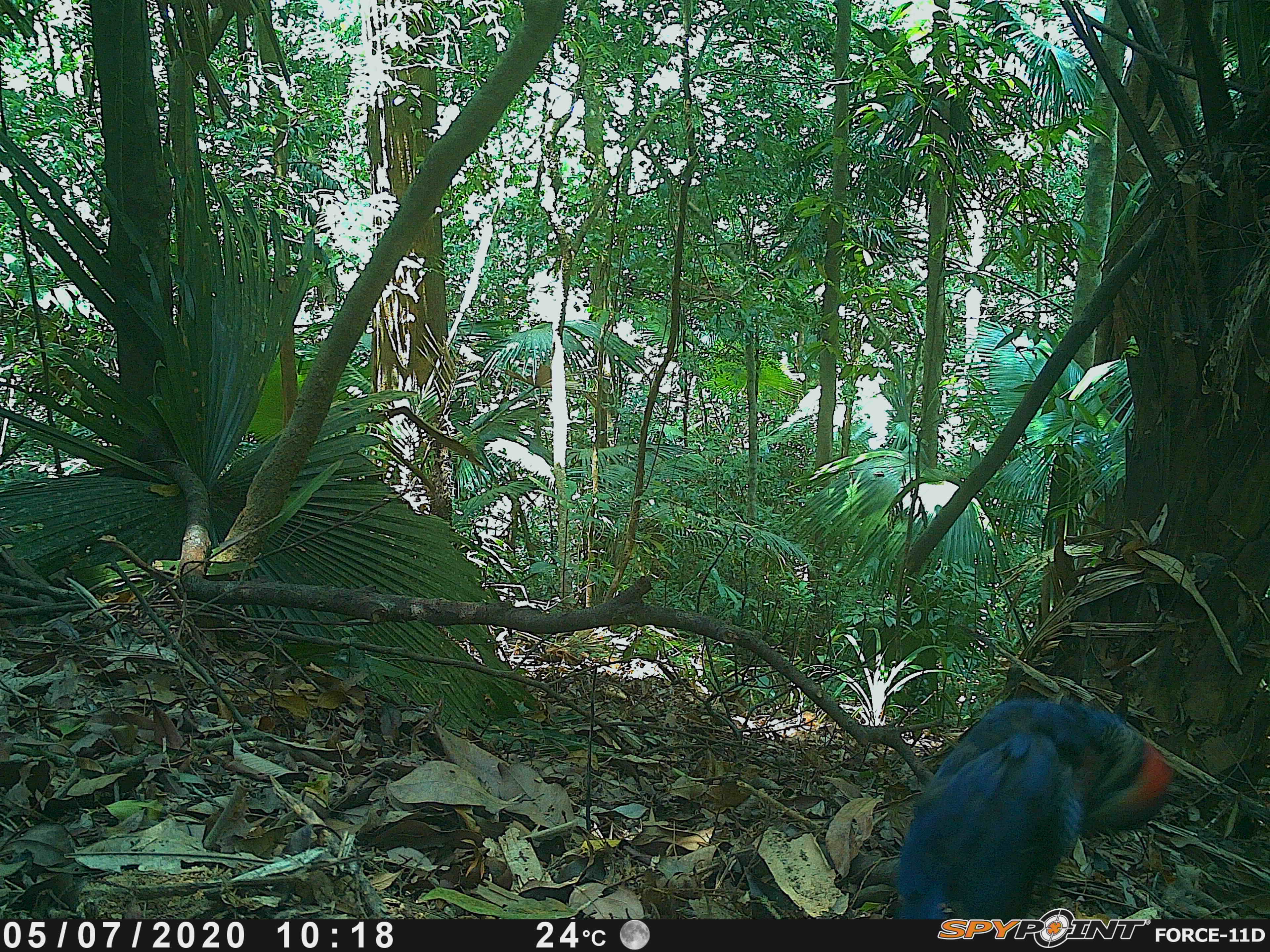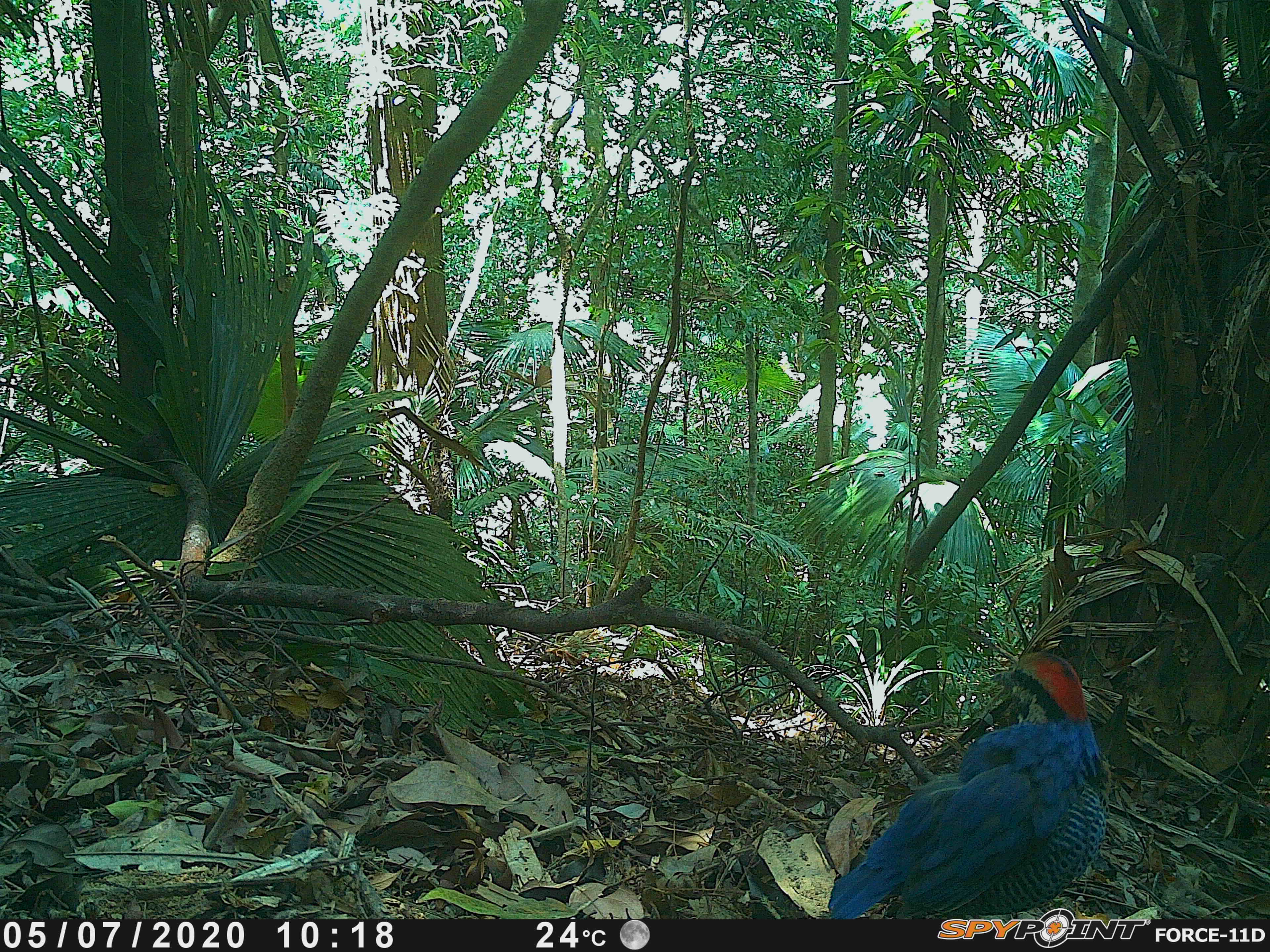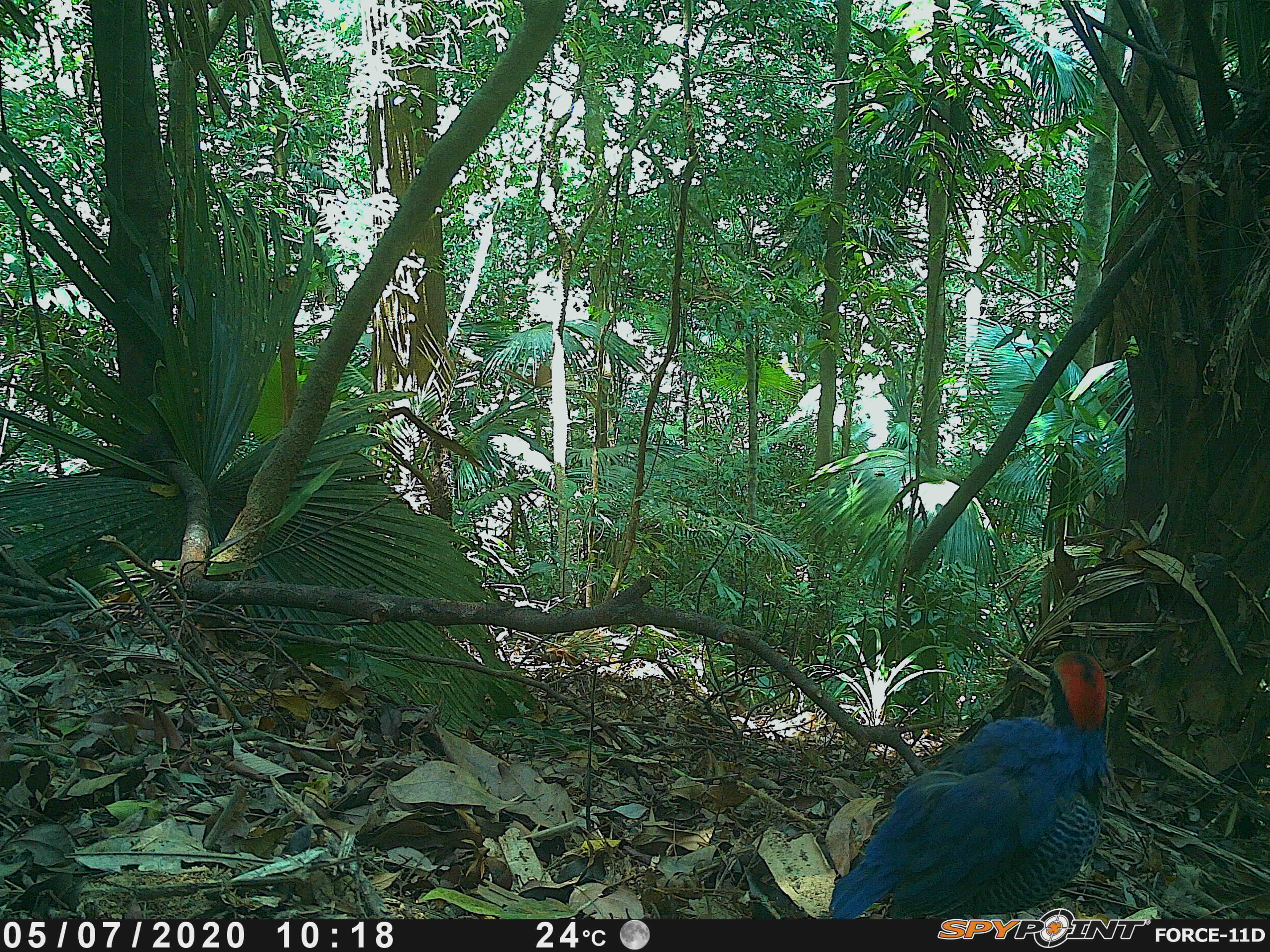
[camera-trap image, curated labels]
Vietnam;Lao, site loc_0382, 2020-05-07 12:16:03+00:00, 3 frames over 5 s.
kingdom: Animalia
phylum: Chordata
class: Aves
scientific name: Aves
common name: bird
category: unidentified bird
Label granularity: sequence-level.